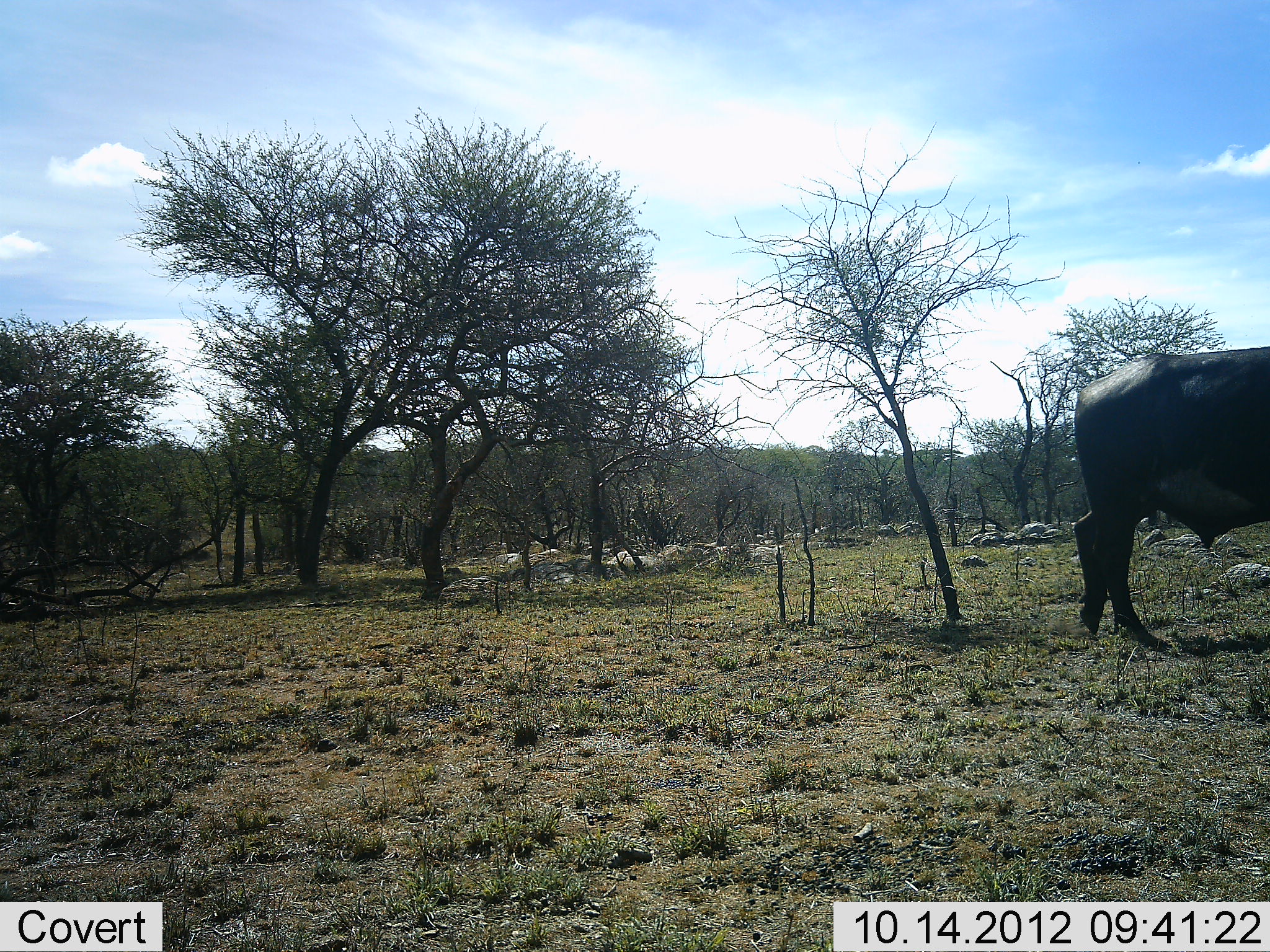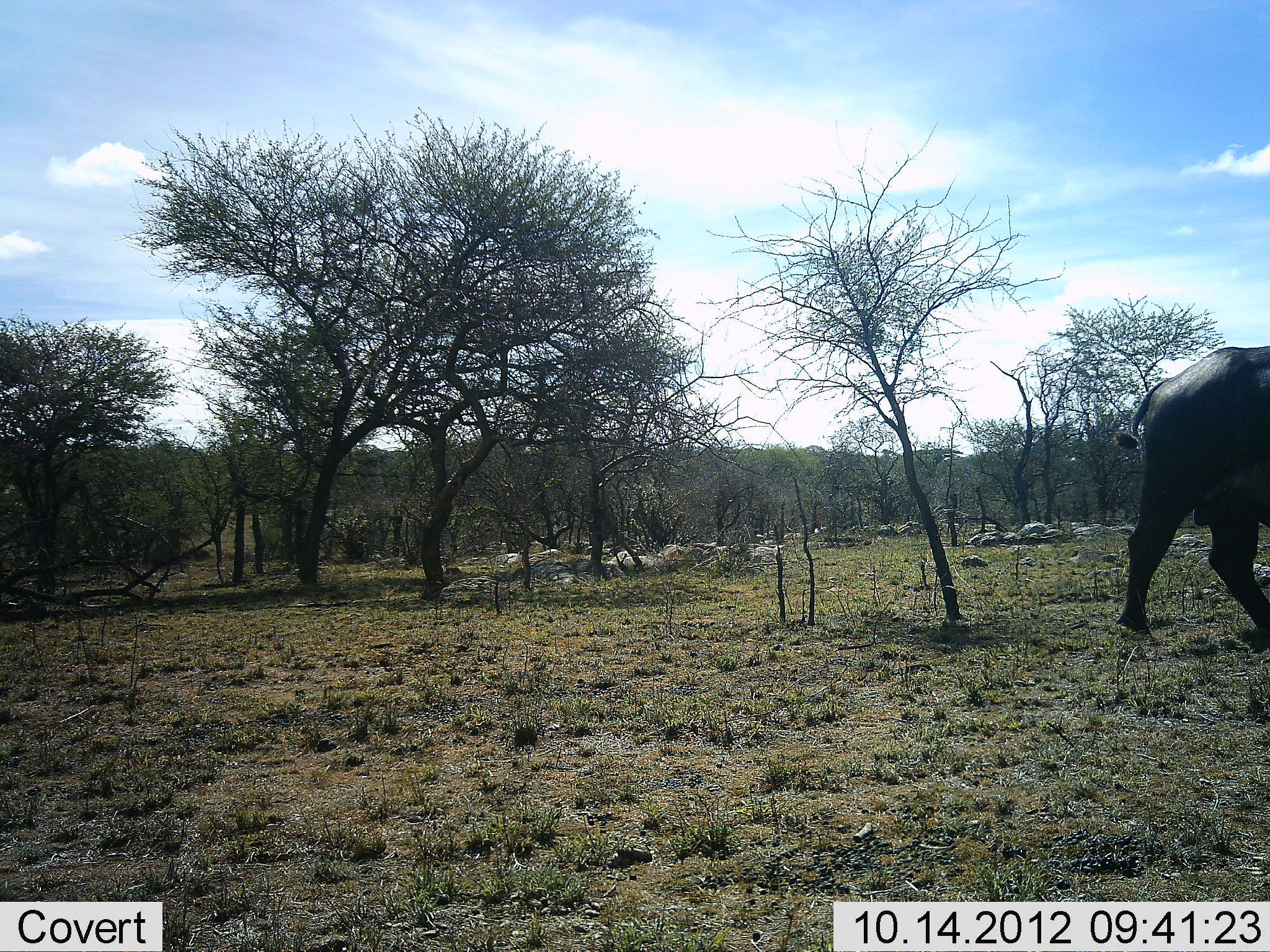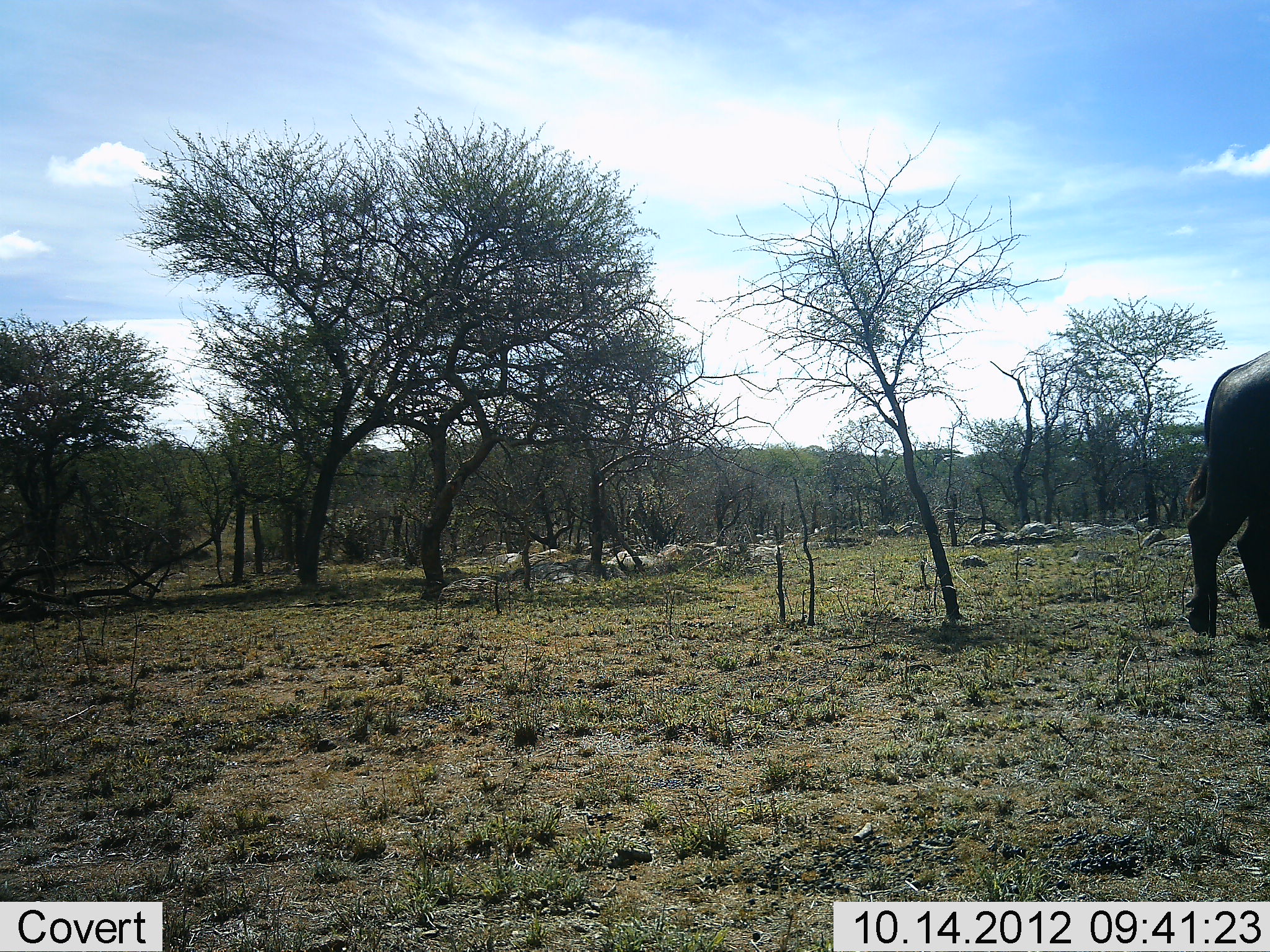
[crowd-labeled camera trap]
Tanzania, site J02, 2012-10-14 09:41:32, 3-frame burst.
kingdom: Animalia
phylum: Chordata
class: Mammalia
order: Artiodactyla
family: Bovidae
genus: Syncerus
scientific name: Syncerus caffer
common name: cape buffalo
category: buffalo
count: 1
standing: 0%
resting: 0%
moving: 100%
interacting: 0%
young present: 0%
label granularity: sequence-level